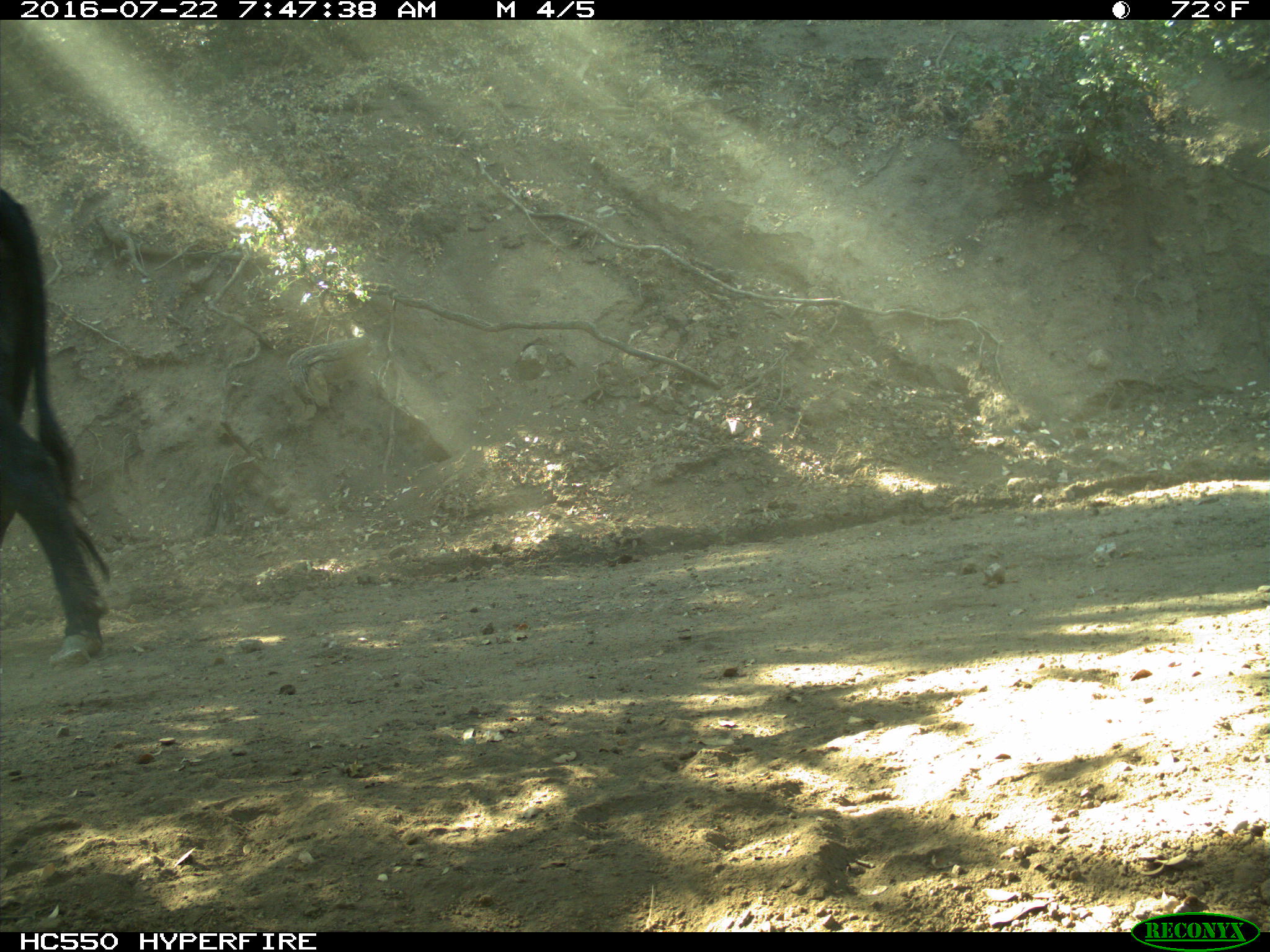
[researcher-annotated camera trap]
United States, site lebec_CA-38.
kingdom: Animalia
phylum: Chordata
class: Mammalia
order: Artiodactyla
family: Bovidae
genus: Bos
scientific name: Bos taurus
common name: domestic cow